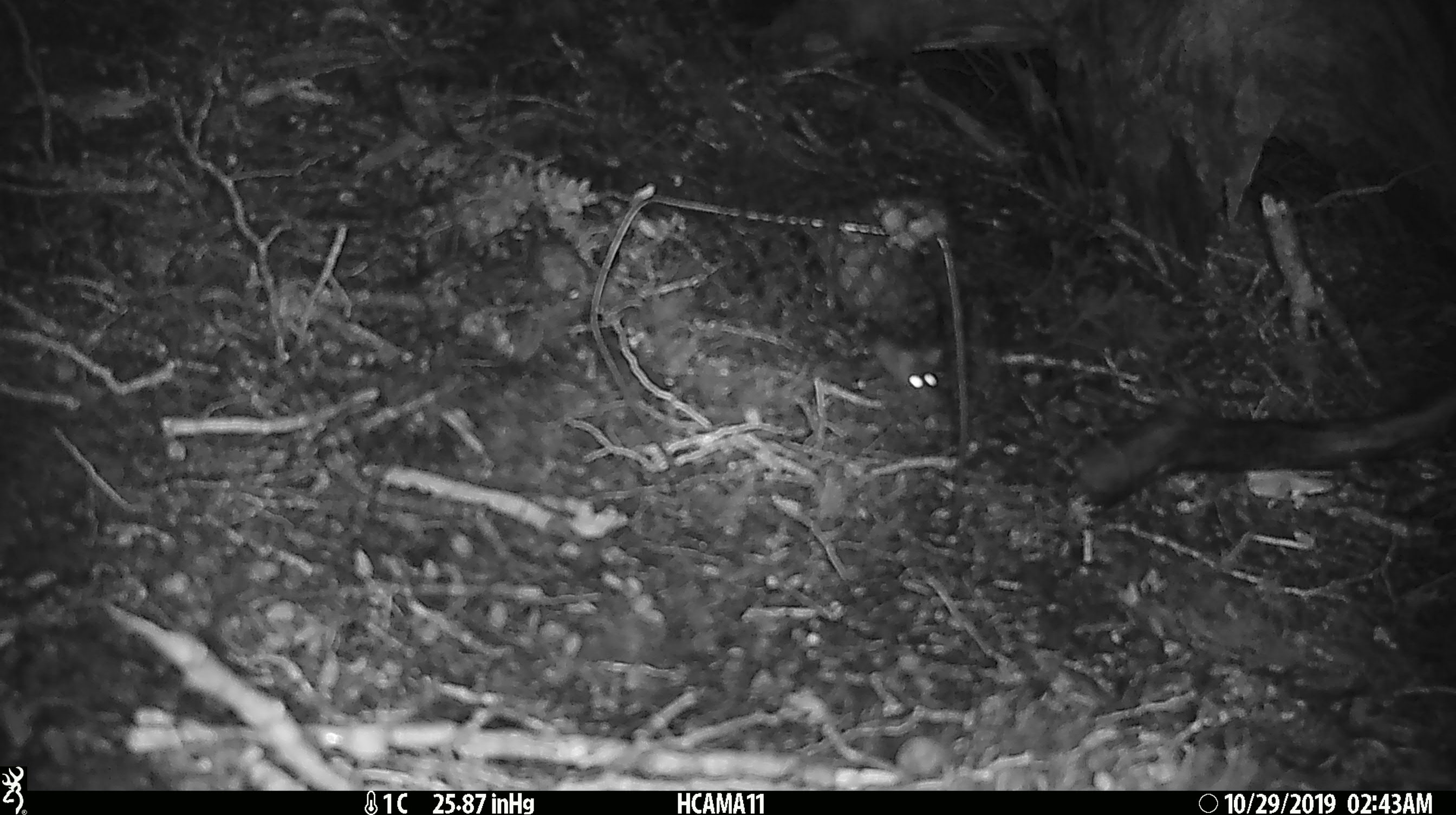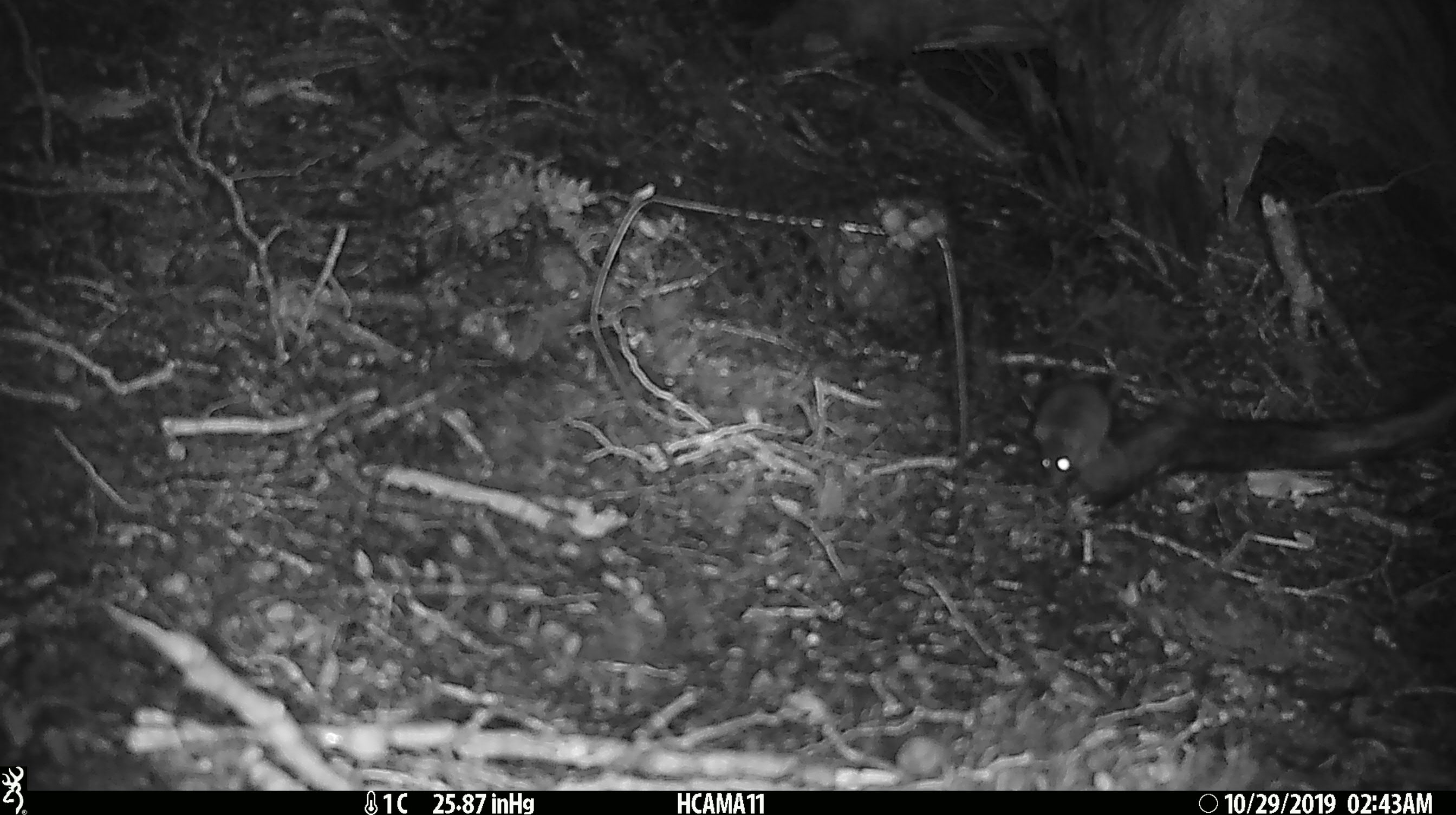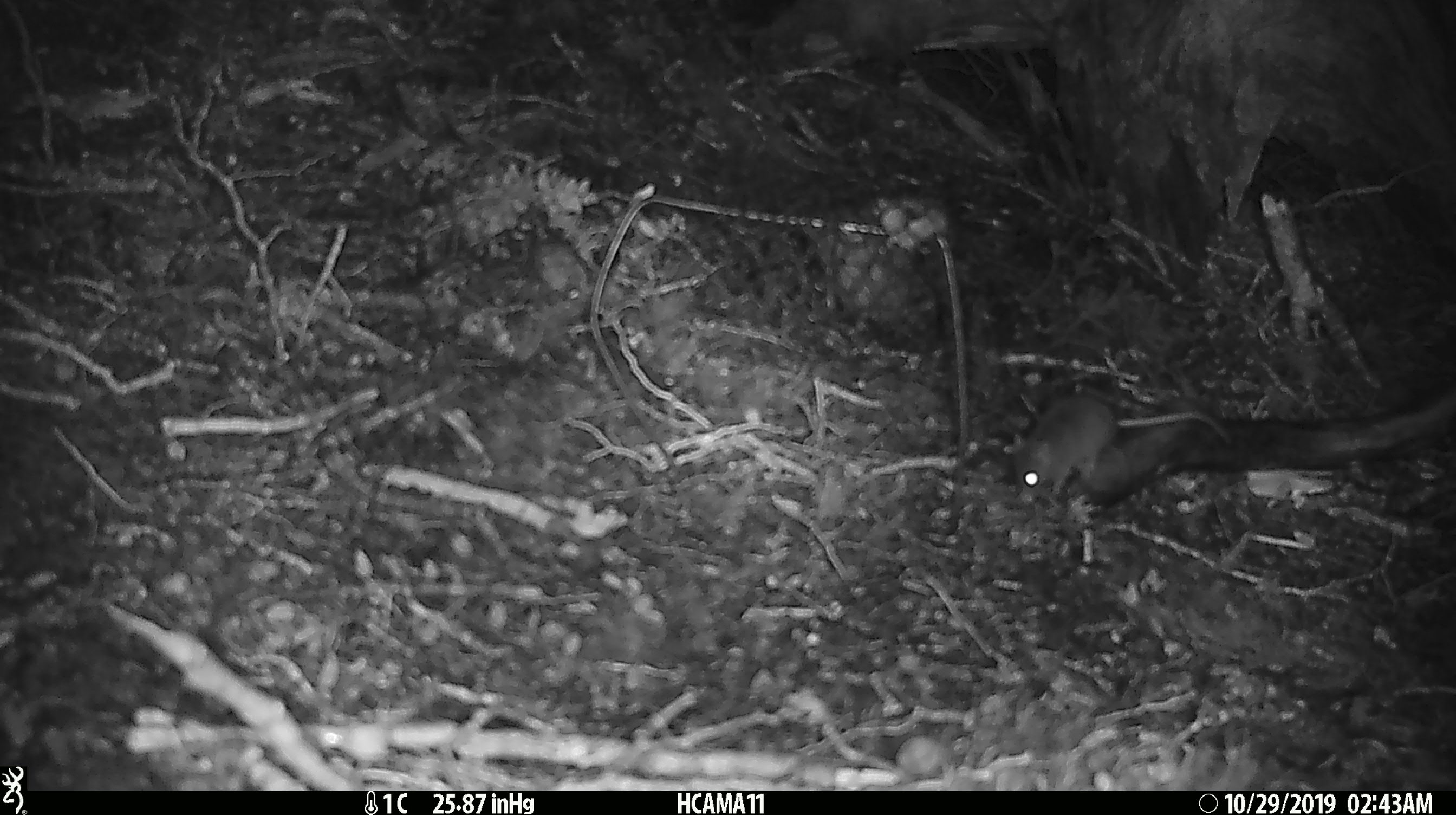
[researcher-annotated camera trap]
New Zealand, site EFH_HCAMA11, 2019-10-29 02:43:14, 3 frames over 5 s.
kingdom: Animalia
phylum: Chordata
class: Mammalia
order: Rodentia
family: Muridae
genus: Mus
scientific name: Mus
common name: mouse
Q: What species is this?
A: Mouse (Mus).